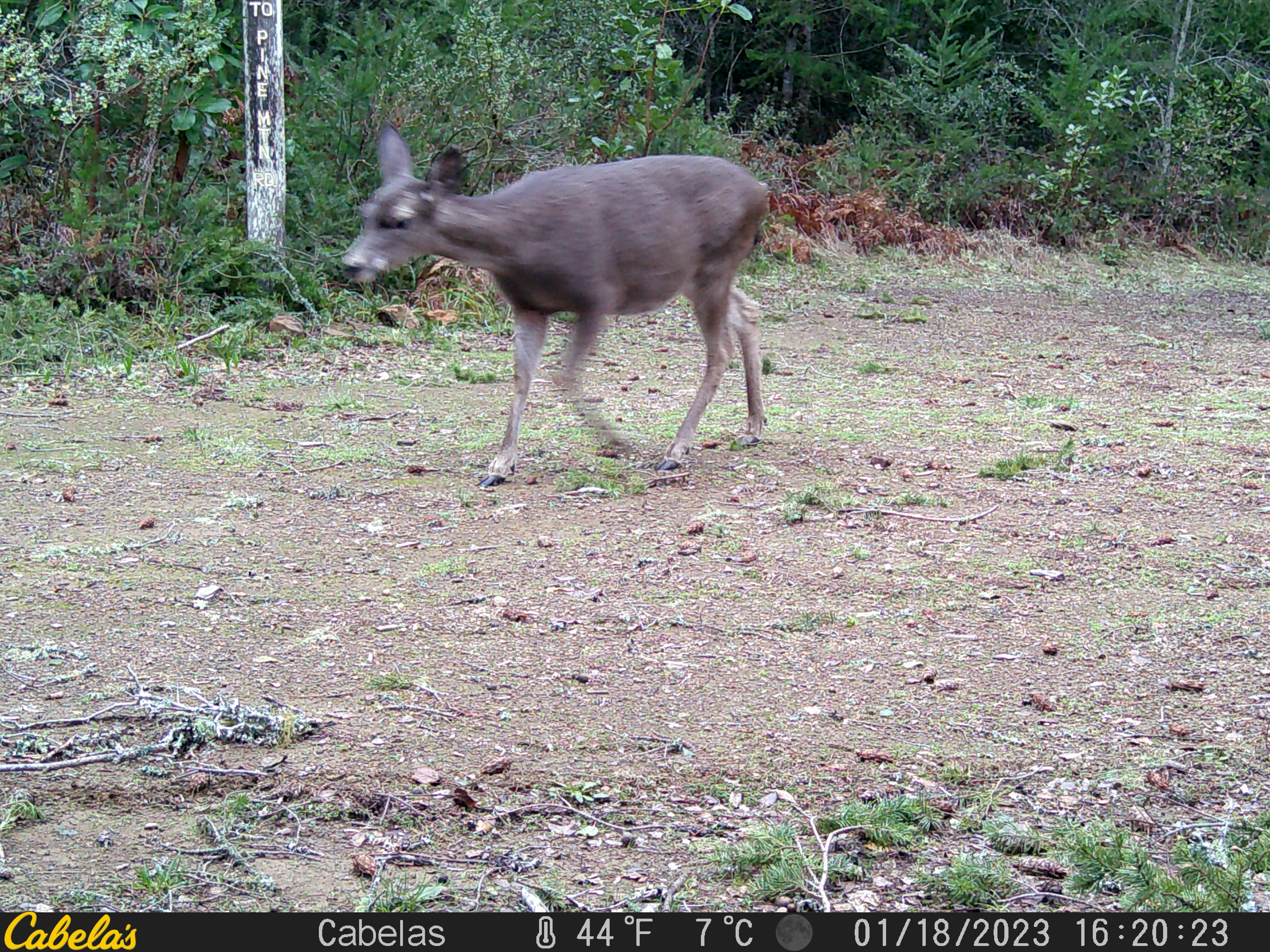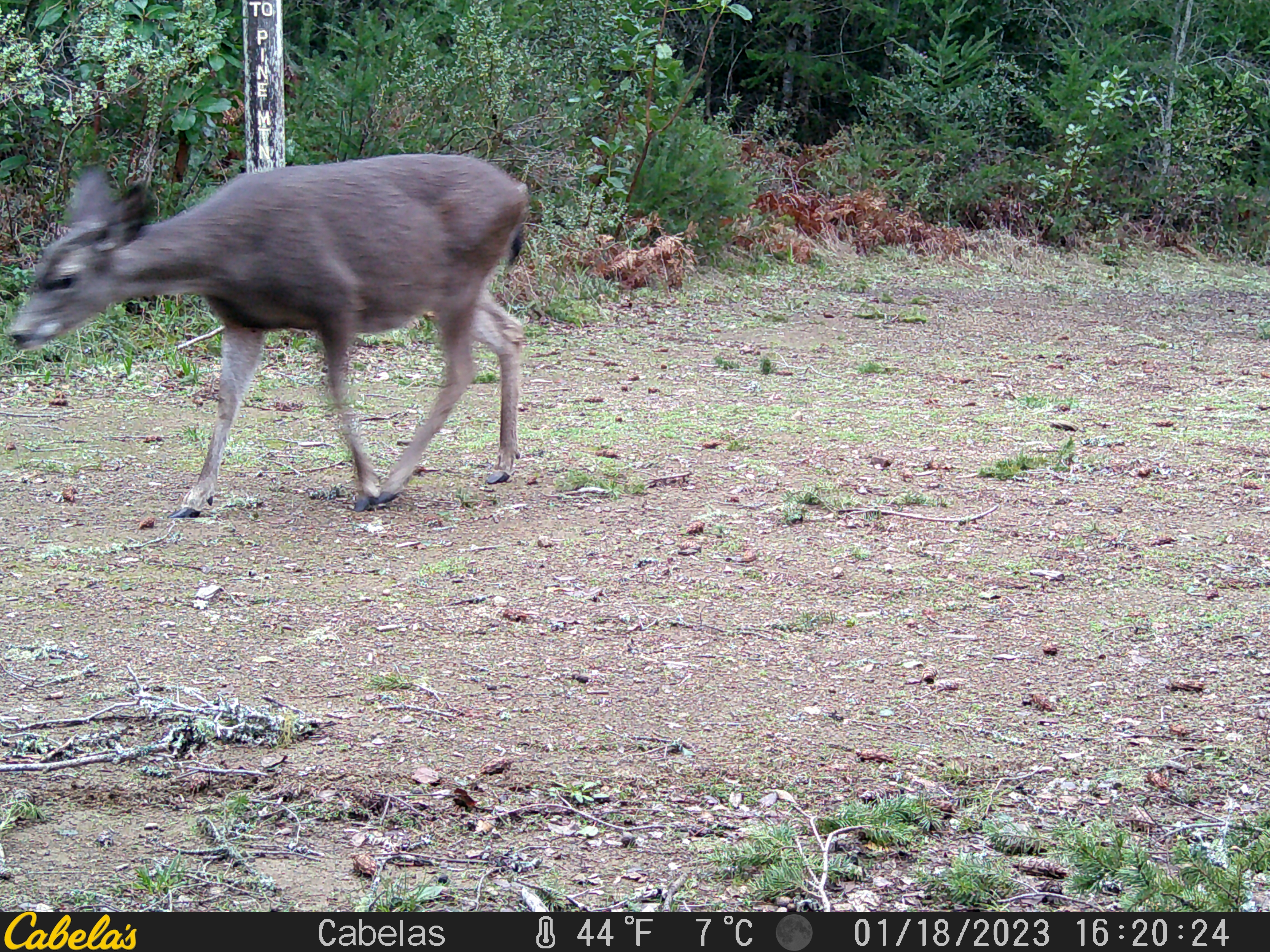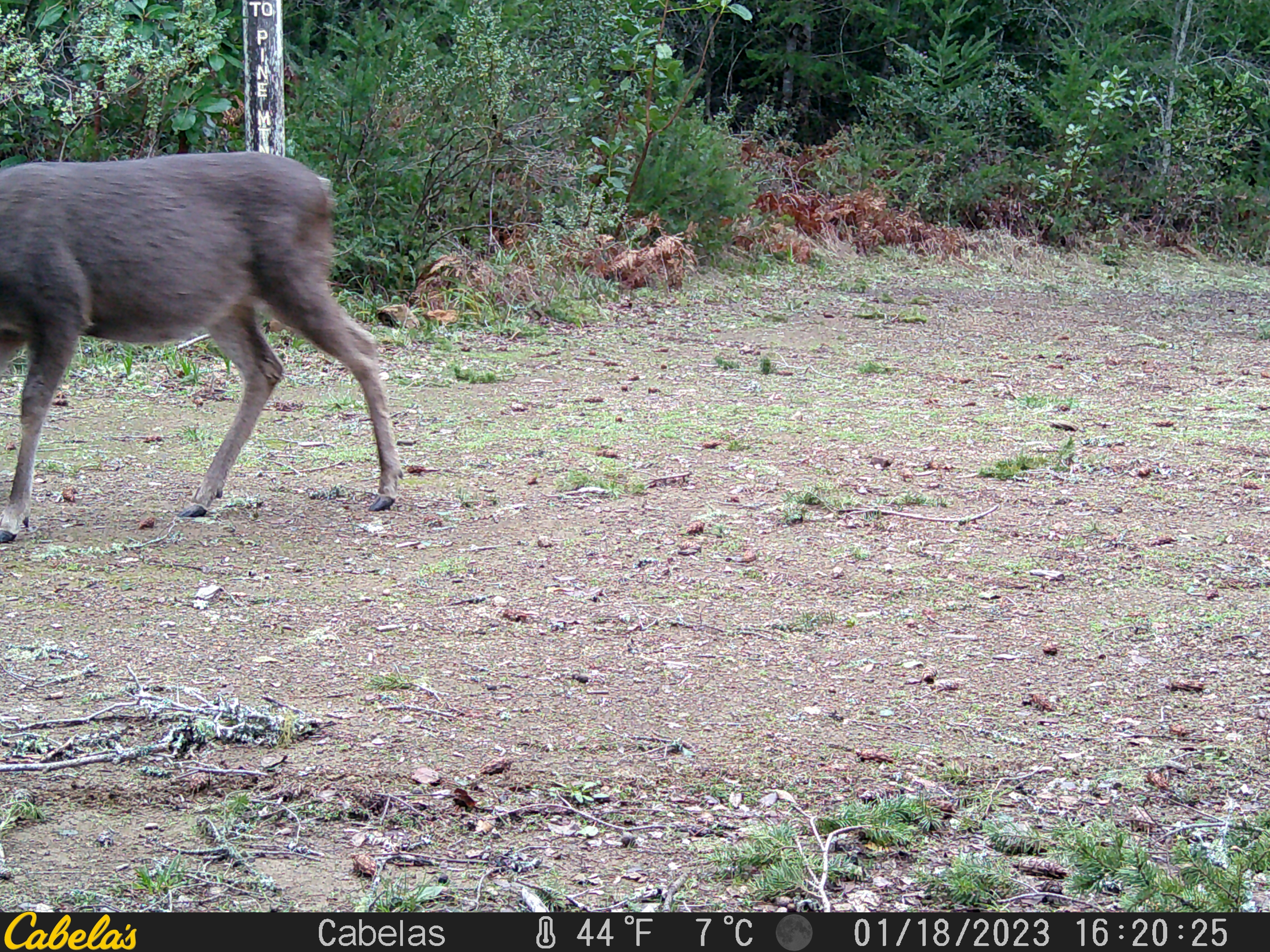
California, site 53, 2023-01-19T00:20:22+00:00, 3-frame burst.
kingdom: Animalia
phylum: Chordata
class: Mammalia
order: Artiodactyla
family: Cervidae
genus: Odocoileus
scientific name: Odocoileus hemionus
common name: mule deer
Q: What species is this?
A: Mule deer (Odocoileus hemionus).